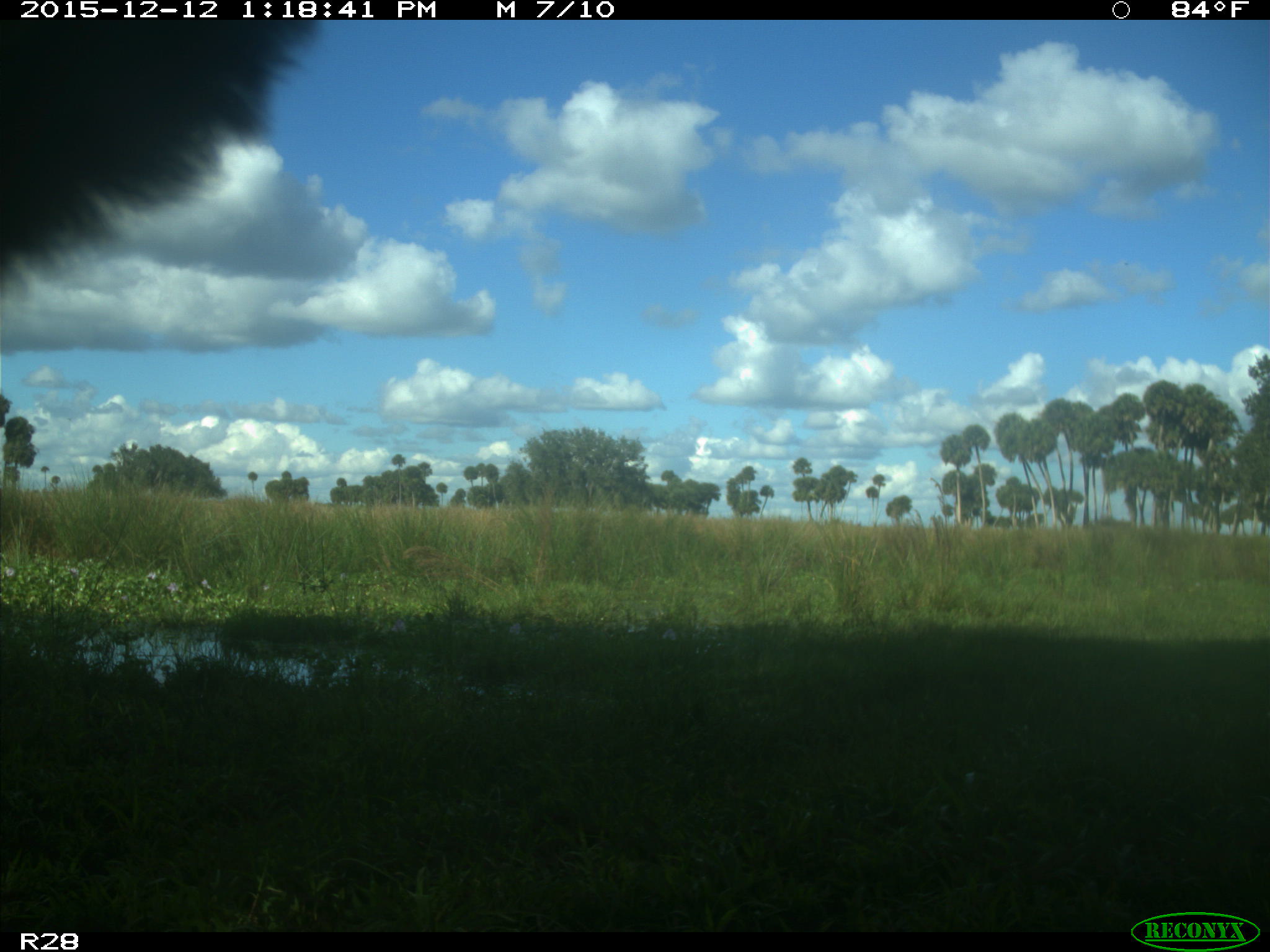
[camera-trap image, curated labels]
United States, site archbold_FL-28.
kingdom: Animalia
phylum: Chordata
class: Mammalia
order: Artiodactyla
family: Bovidae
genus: Bos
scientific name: Bos taurus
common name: domestic cow